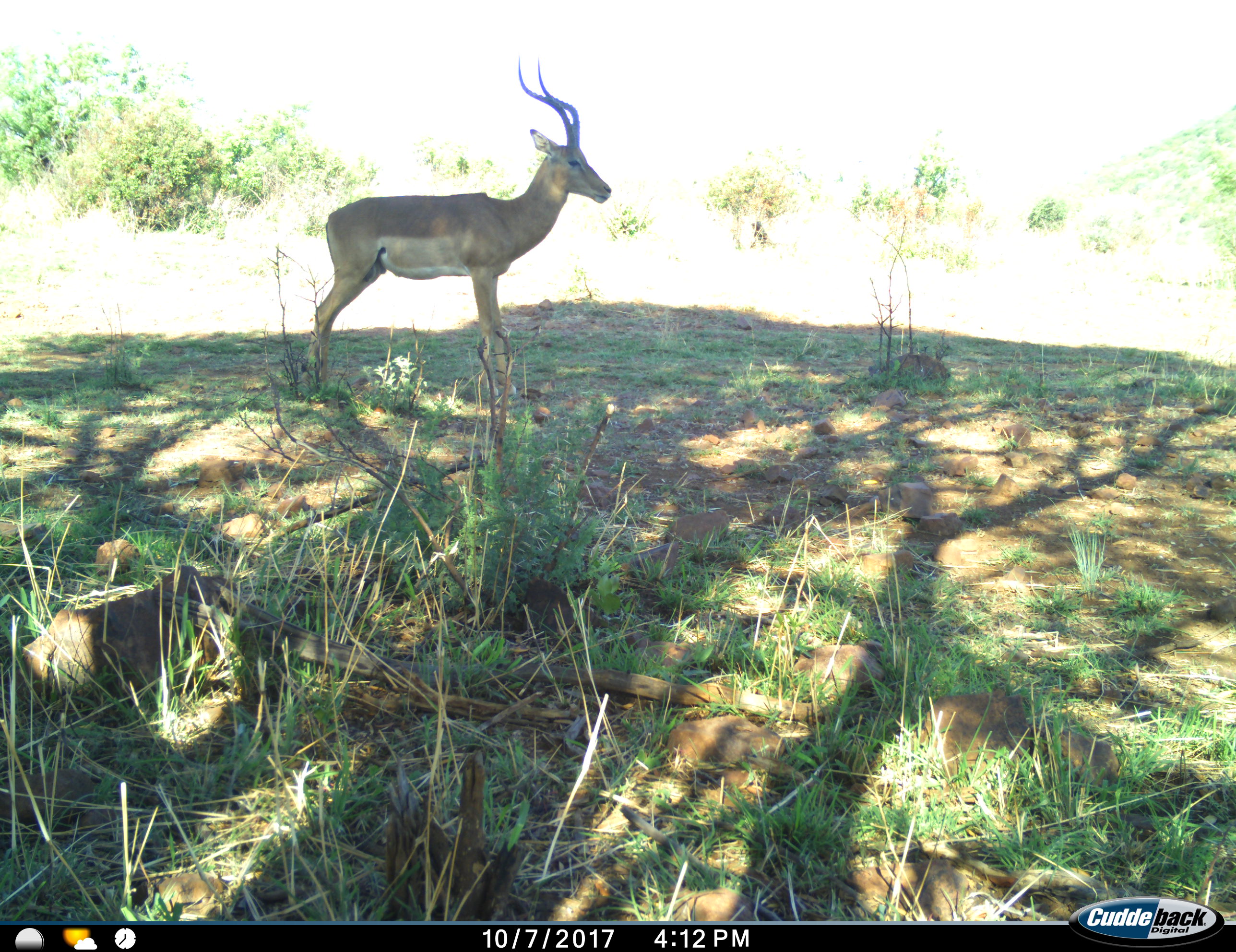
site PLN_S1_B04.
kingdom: Animalia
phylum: Chordata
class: Mammalia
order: Artiodactyla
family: Bovidae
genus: Aepyceros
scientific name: Aepyceros melampus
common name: impala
Impala (Aepyceros melampus), count 1. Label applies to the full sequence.